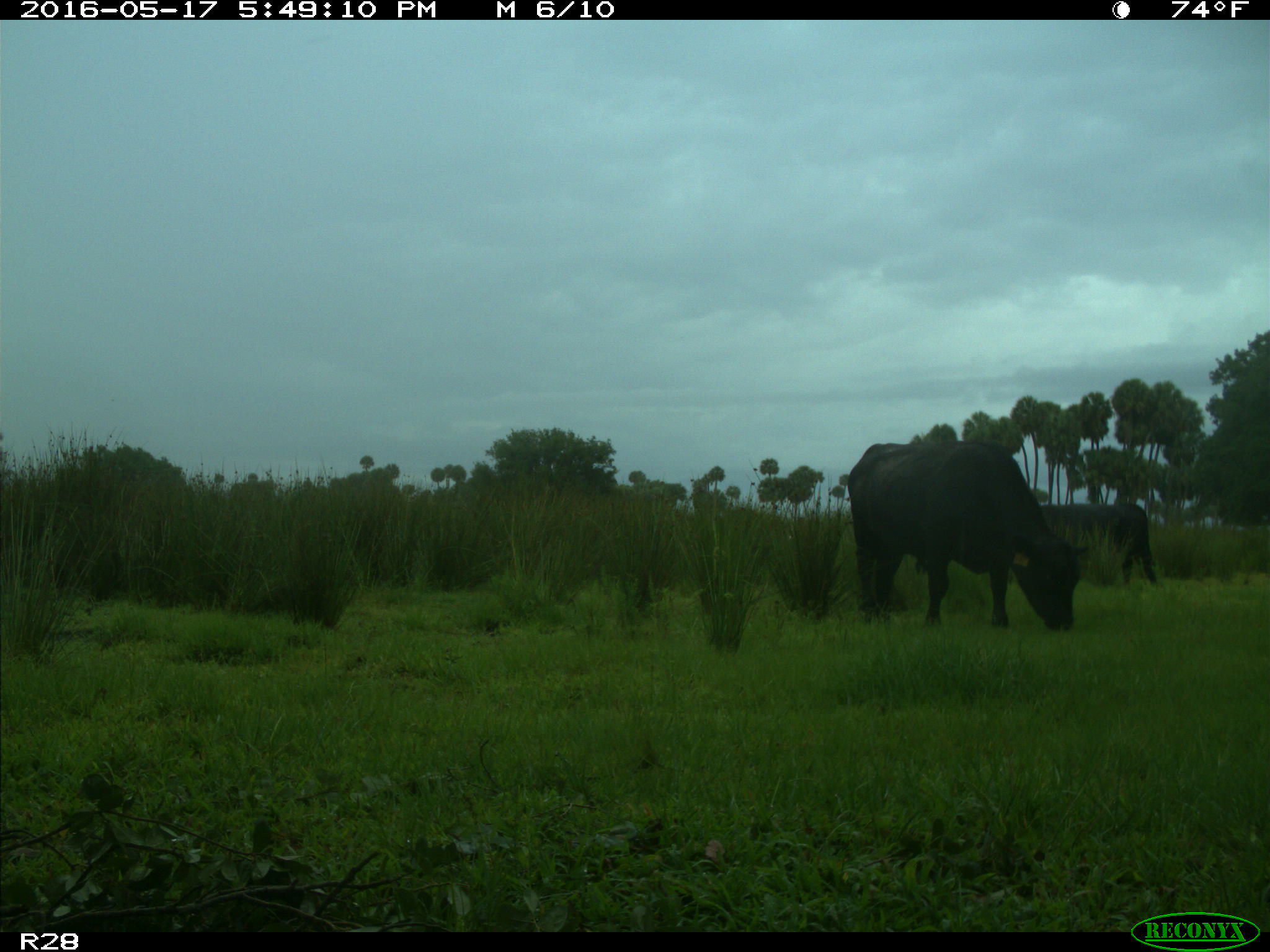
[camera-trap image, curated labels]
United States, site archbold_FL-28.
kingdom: Animalia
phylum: Chordata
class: Mammalia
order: Artiodactyla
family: Bovidae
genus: Bos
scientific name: Bos taurus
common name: domestic cow